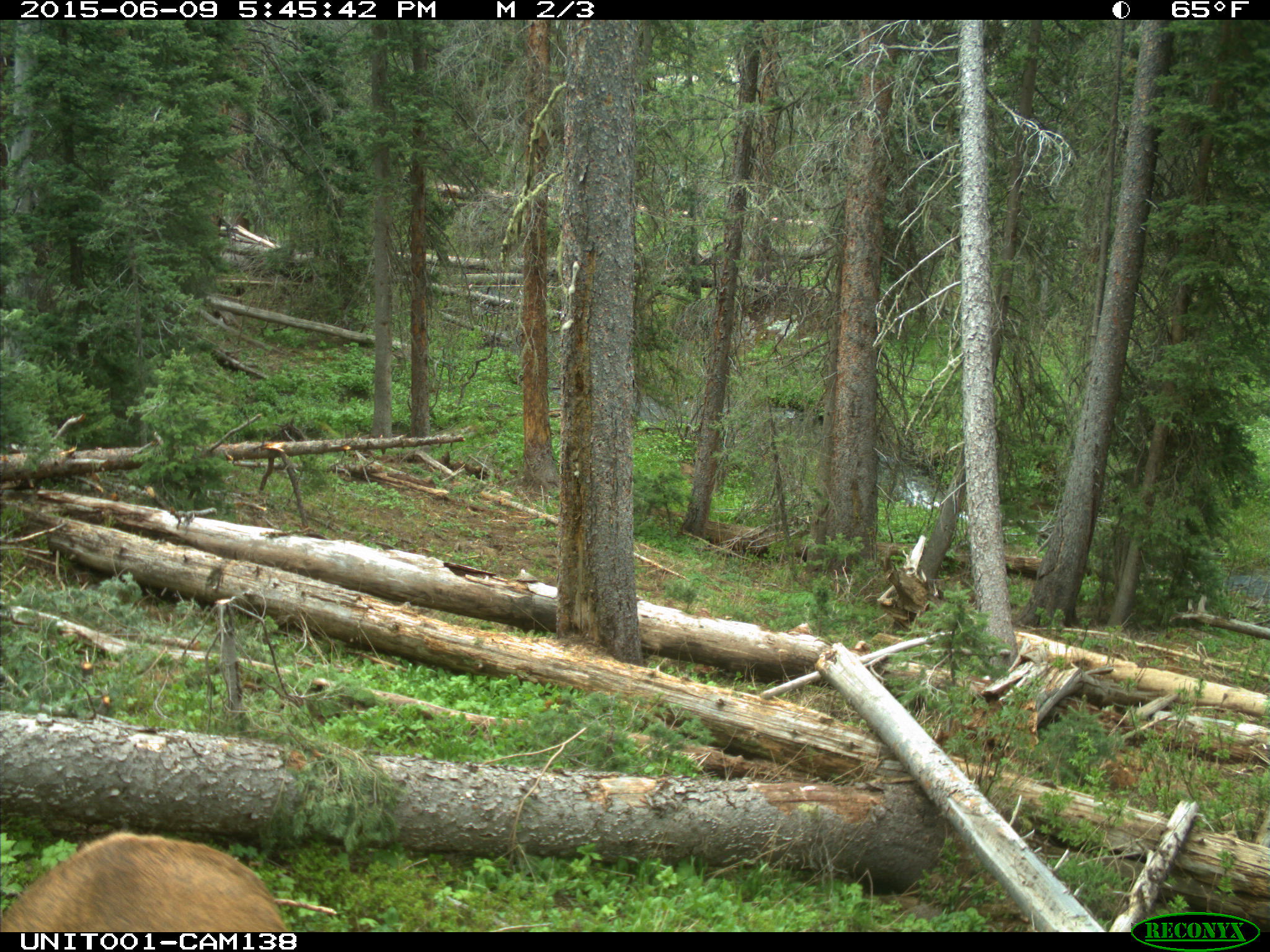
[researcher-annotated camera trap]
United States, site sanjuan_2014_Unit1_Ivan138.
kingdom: Animalia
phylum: Chordata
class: Mammalia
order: Artiodactyla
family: Cervidae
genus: Cervus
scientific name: Cervus elaphus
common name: red deer